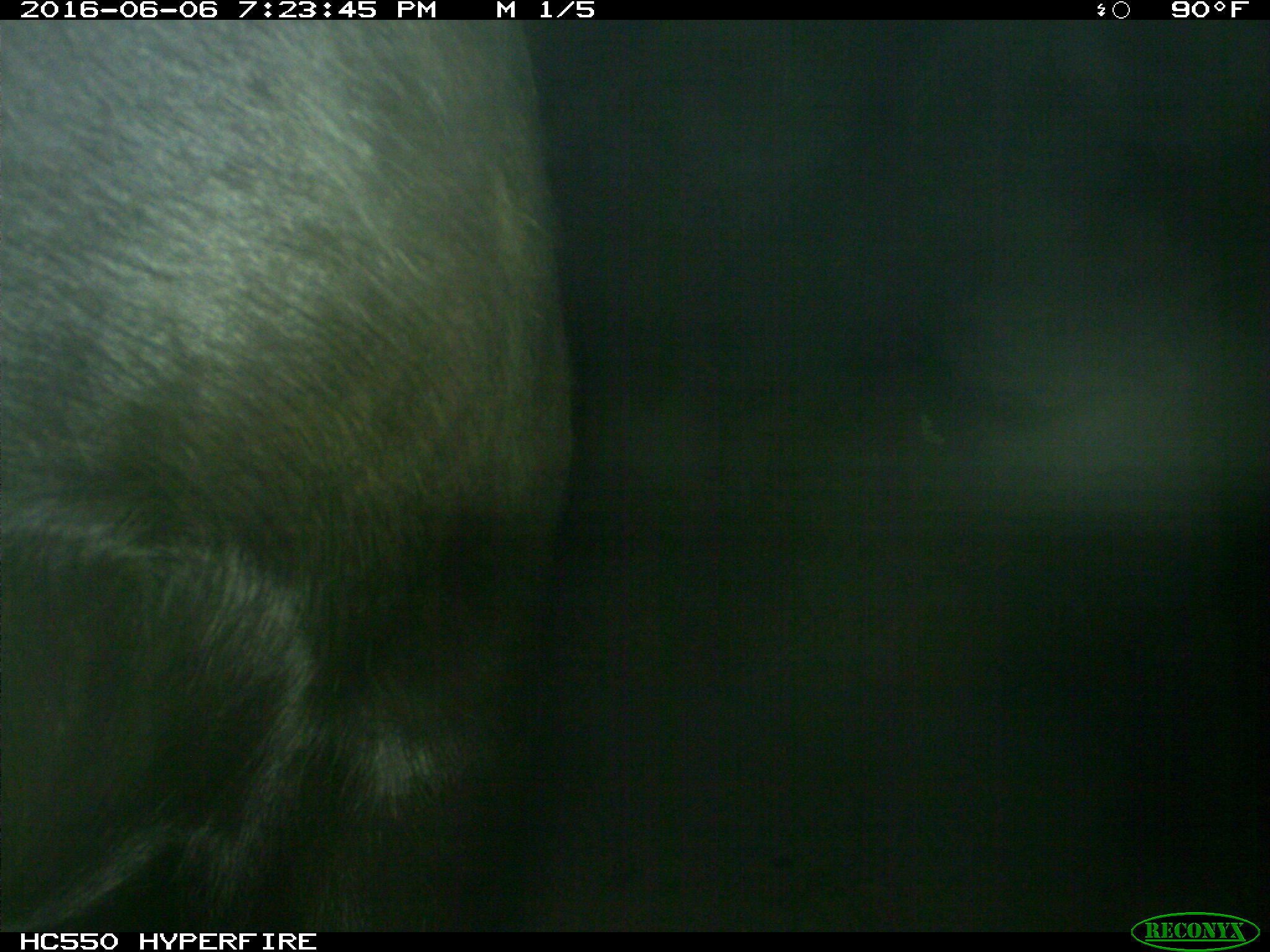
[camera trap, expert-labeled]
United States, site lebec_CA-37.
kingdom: Animalia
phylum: Chordata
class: Mammalia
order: Artiodactyla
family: Bovidae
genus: Bos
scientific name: Bos taurus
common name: domestic cow